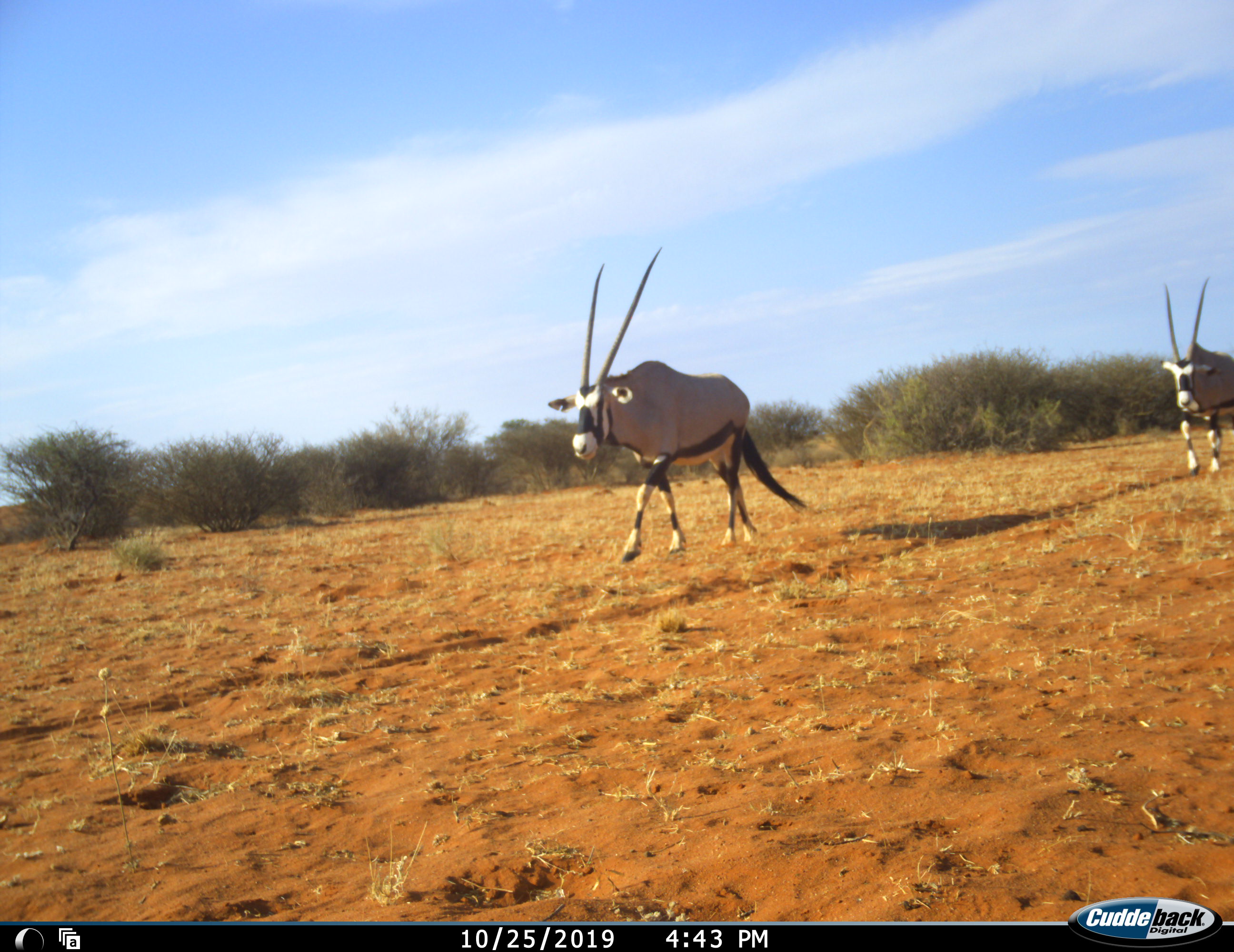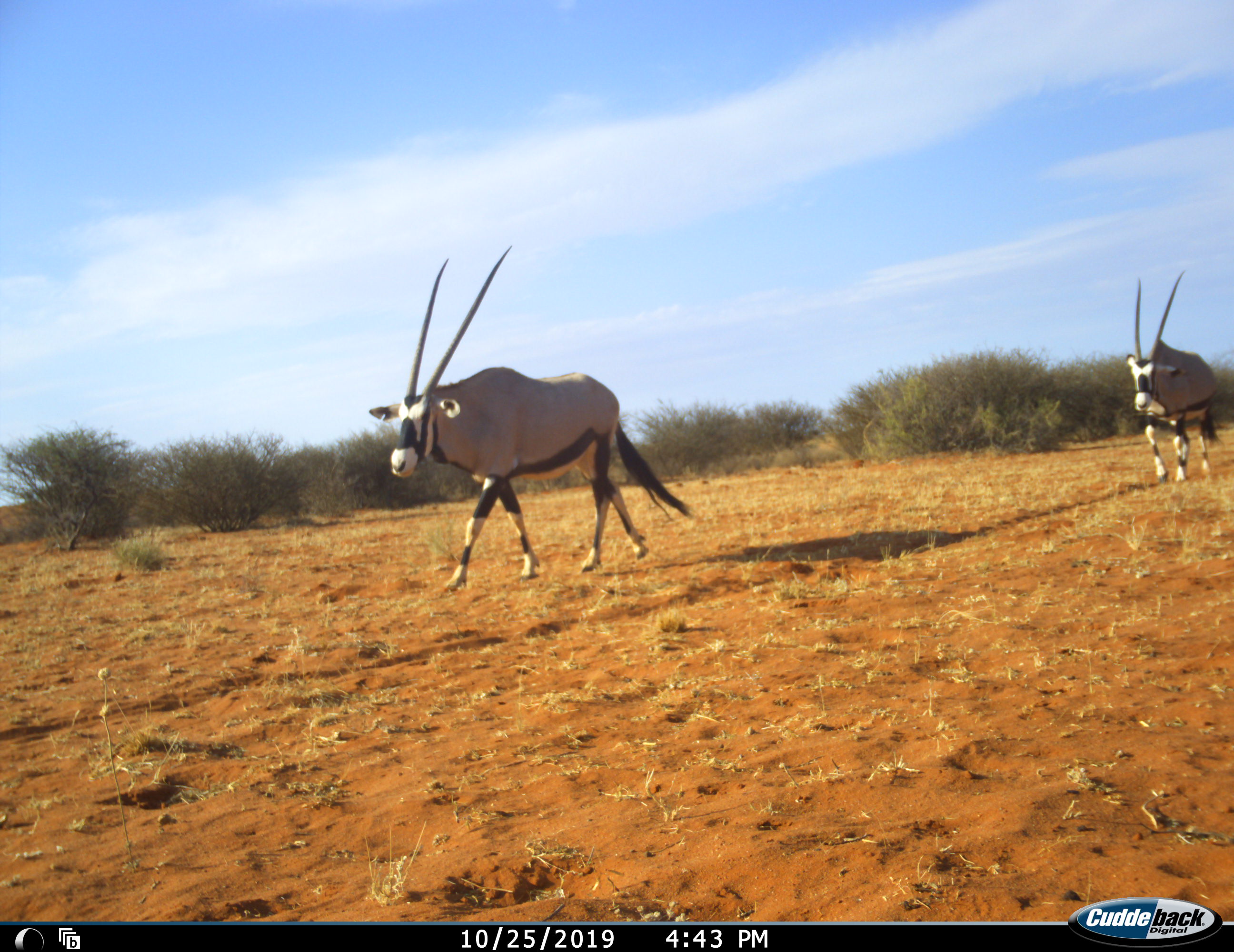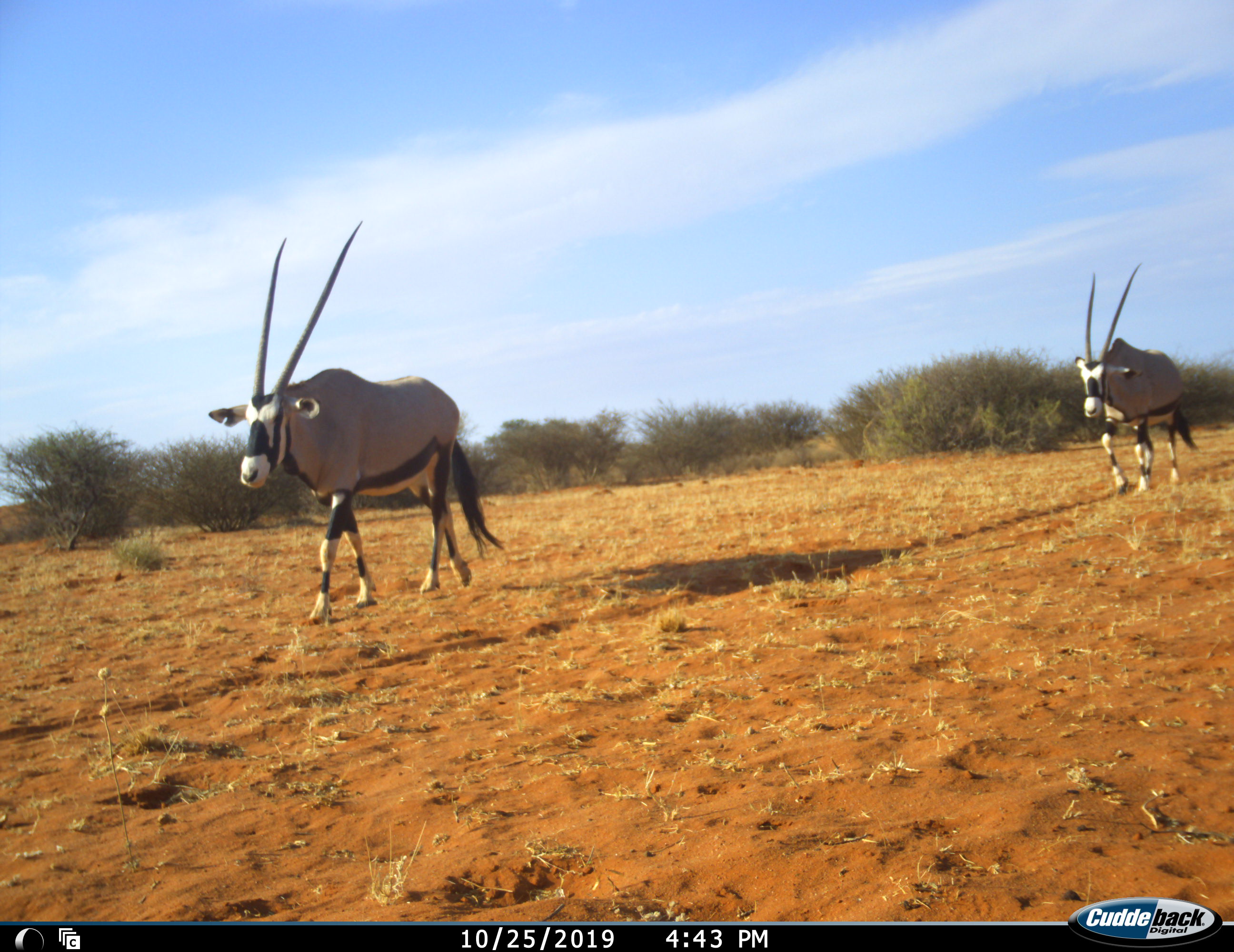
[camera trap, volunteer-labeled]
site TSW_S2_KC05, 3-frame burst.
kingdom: Animalia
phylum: Chordata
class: Mammalia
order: Artiodactyla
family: Bovidae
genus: Oryx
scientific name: Oryx gazella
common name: gemsbok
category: oryx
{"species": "oryx (gemsbok) (Oryx gazella)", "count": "2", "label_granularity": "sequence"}